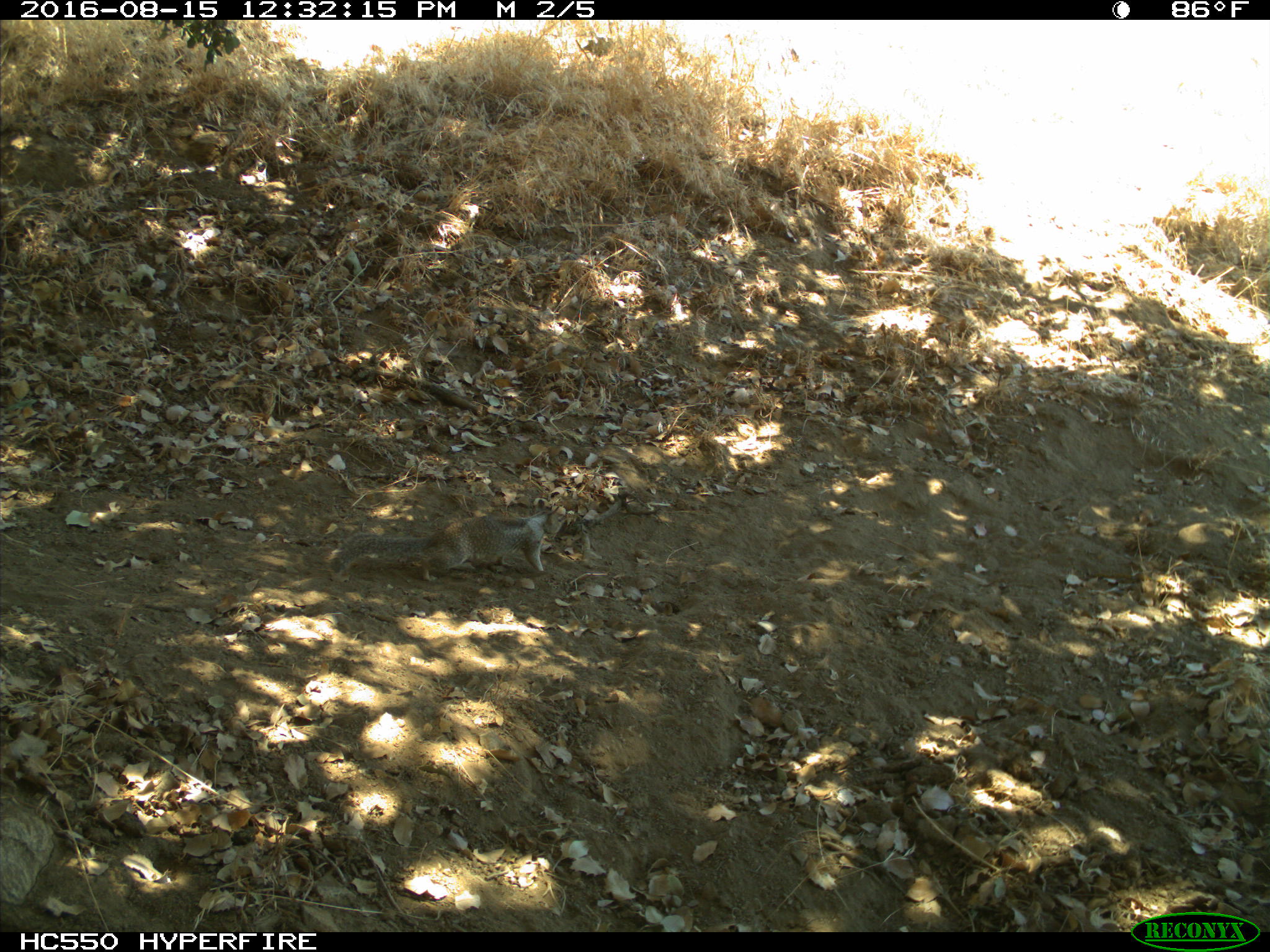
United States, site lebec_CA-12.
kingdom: Animalia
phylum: Chordata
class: Mammalia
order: Rodentia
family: Sciuridae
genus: Otospermophilus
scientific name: Otospermophilus beecheyi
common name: california ground squirrel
Otospermophilus beecheyi (california ground squirrel).